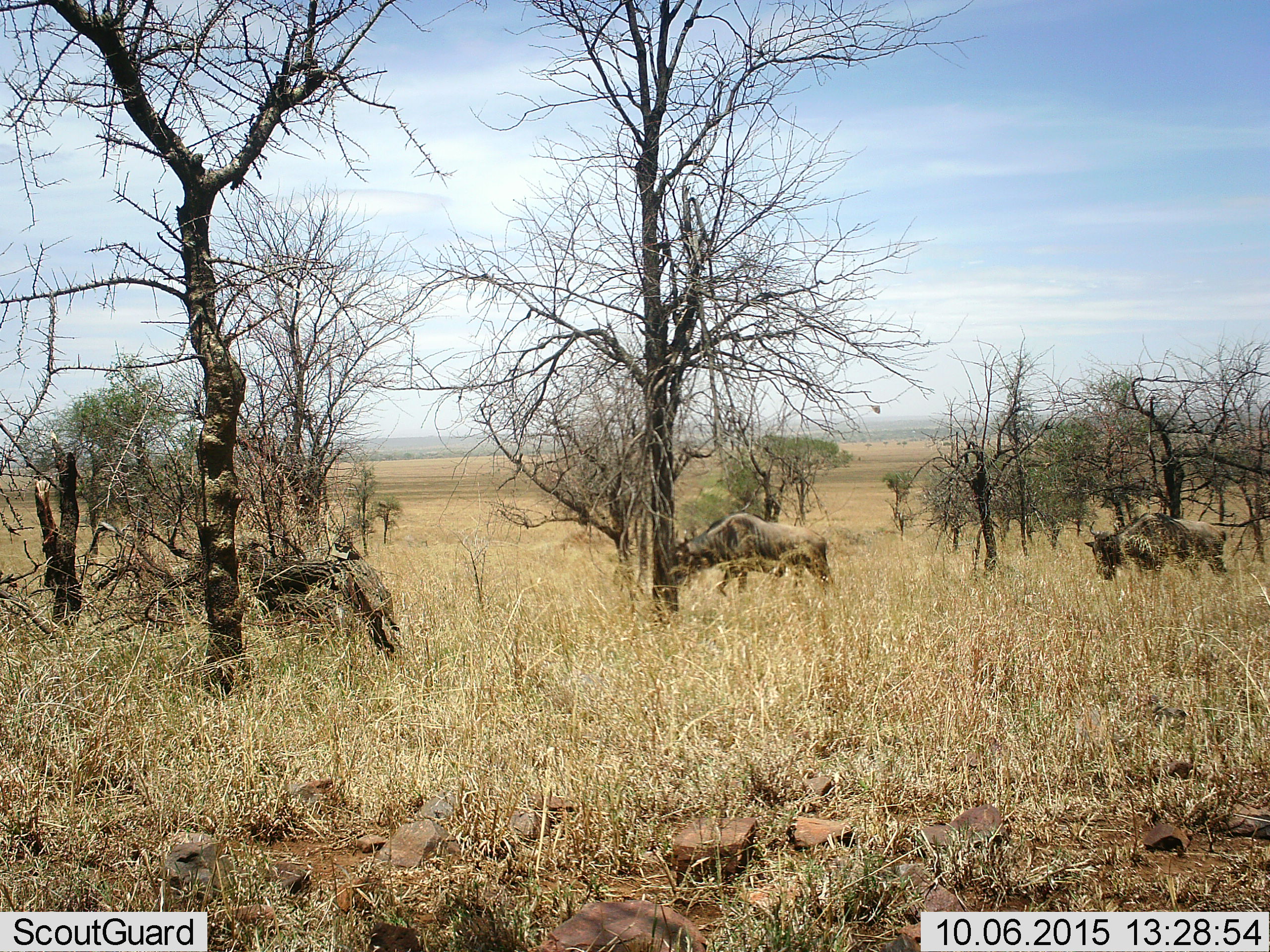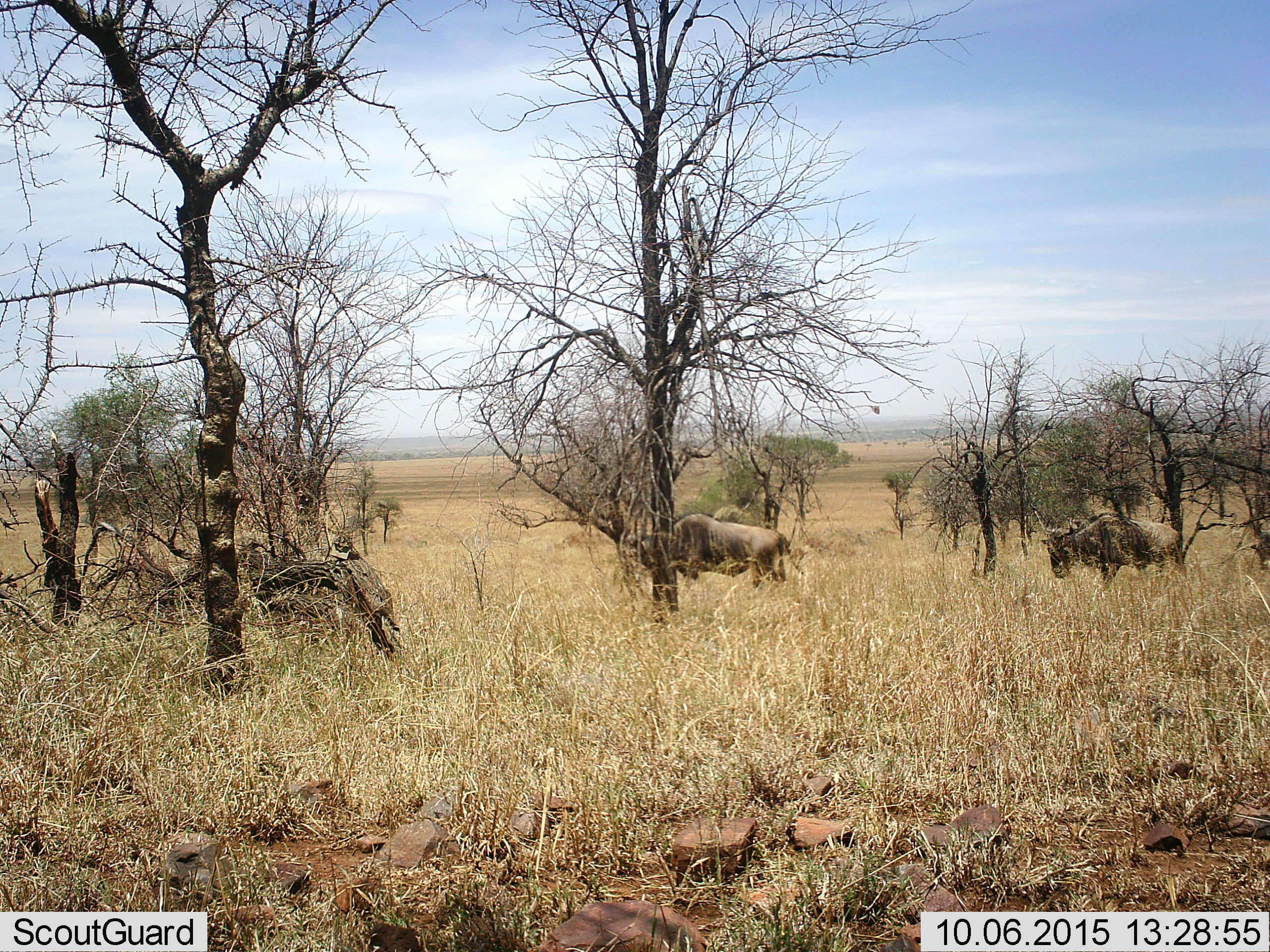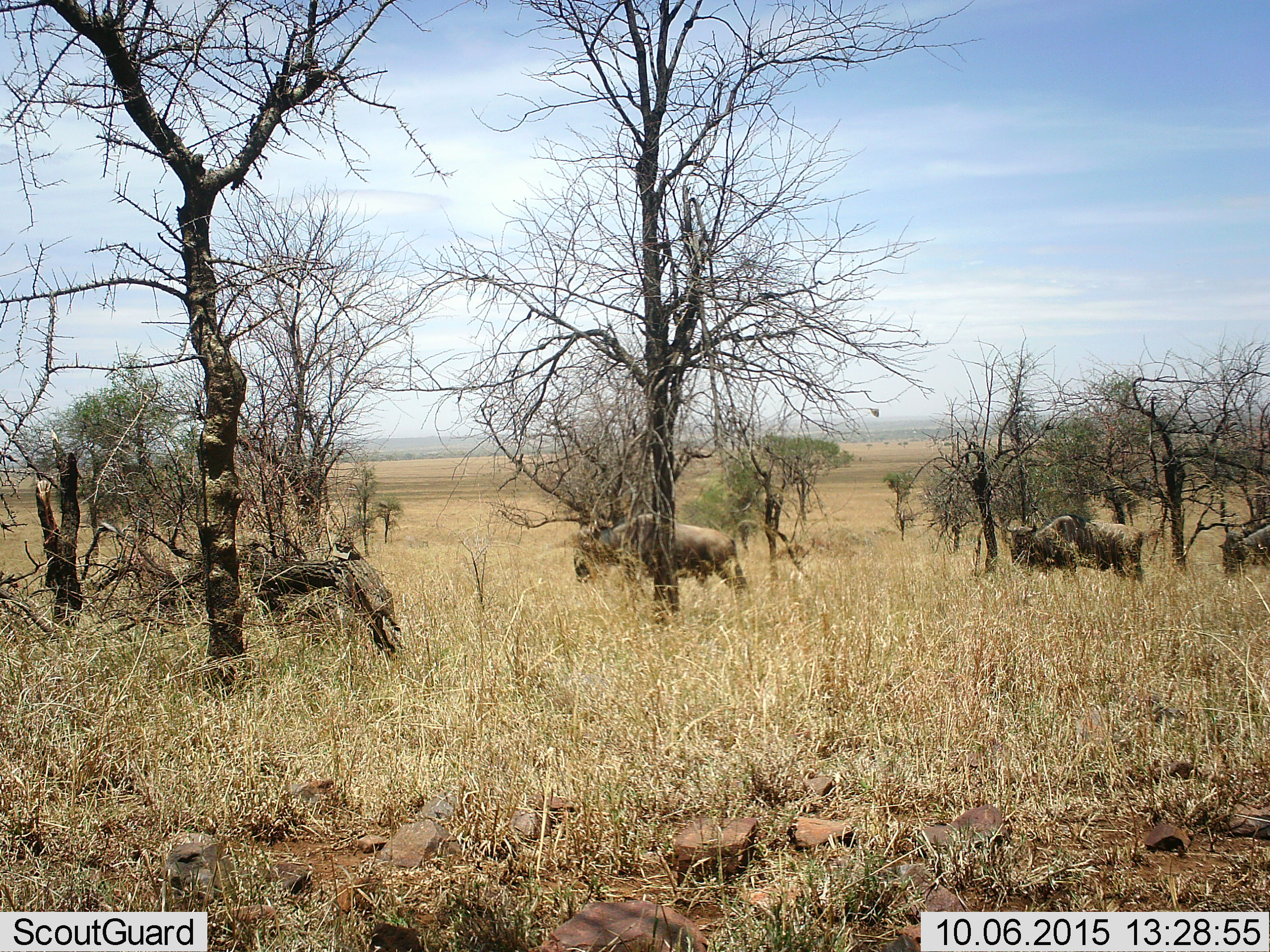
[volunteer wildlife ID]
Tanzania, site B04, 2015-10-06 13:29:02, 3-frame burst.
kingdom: Animalia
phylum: Chordata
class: Mammalia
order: Artiodactyla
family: Bovidae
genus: Connochaetes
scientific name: Connochaetes taurinus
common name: blue wildebeest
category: wildebeest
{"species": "wildebeest (blue wildebeest) (Connochaetes taurinus)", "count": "3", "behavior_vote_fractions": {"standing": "5%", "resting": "0%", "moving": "95%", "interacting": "0%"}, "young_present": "5%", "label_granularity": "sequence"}